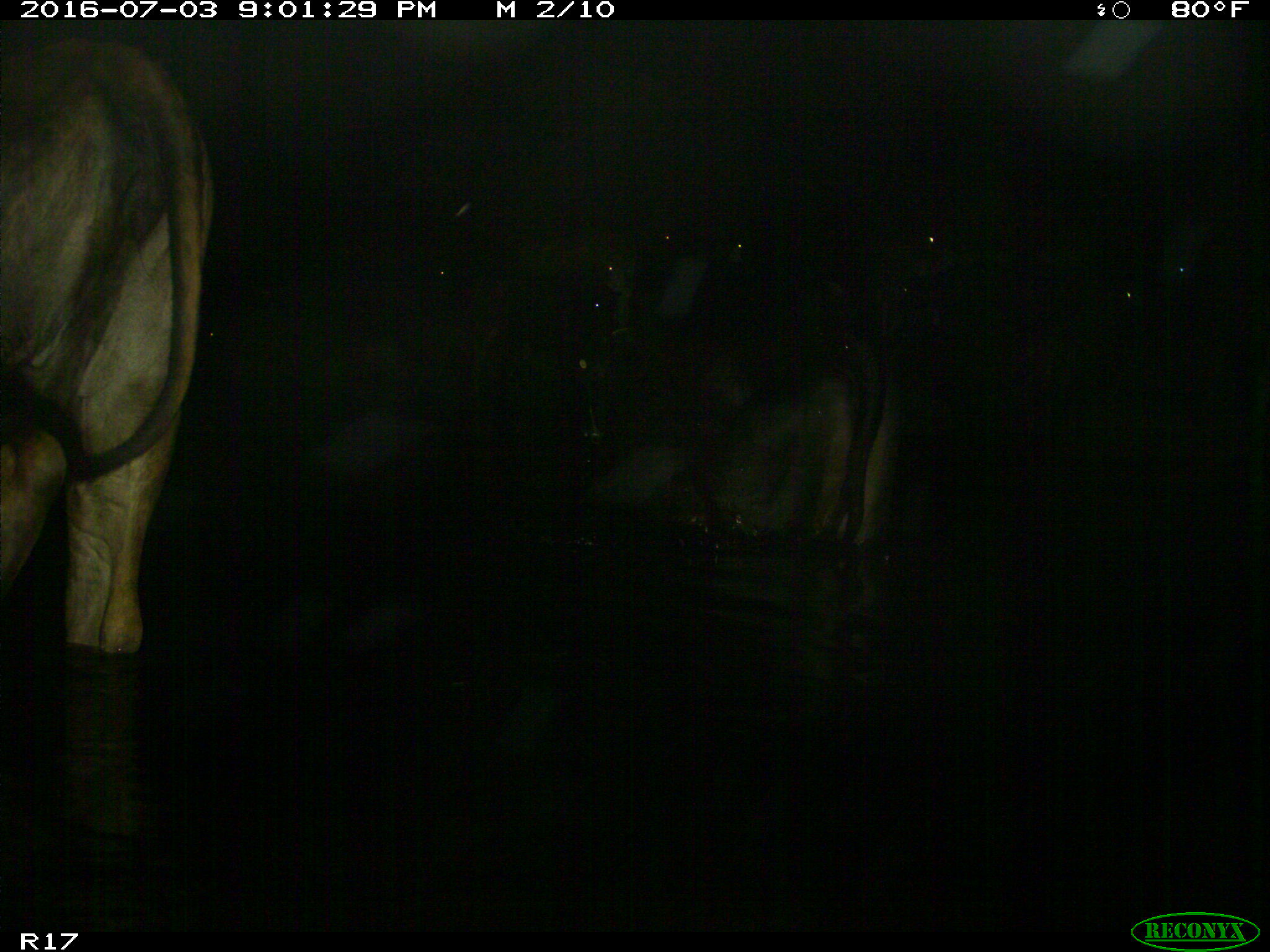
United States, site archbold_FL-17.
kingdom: Animalia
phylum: Chordata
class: Mammalia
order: Artiodactyla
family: Bovidae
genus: Bos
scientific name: Bos taurus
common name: domestic cow